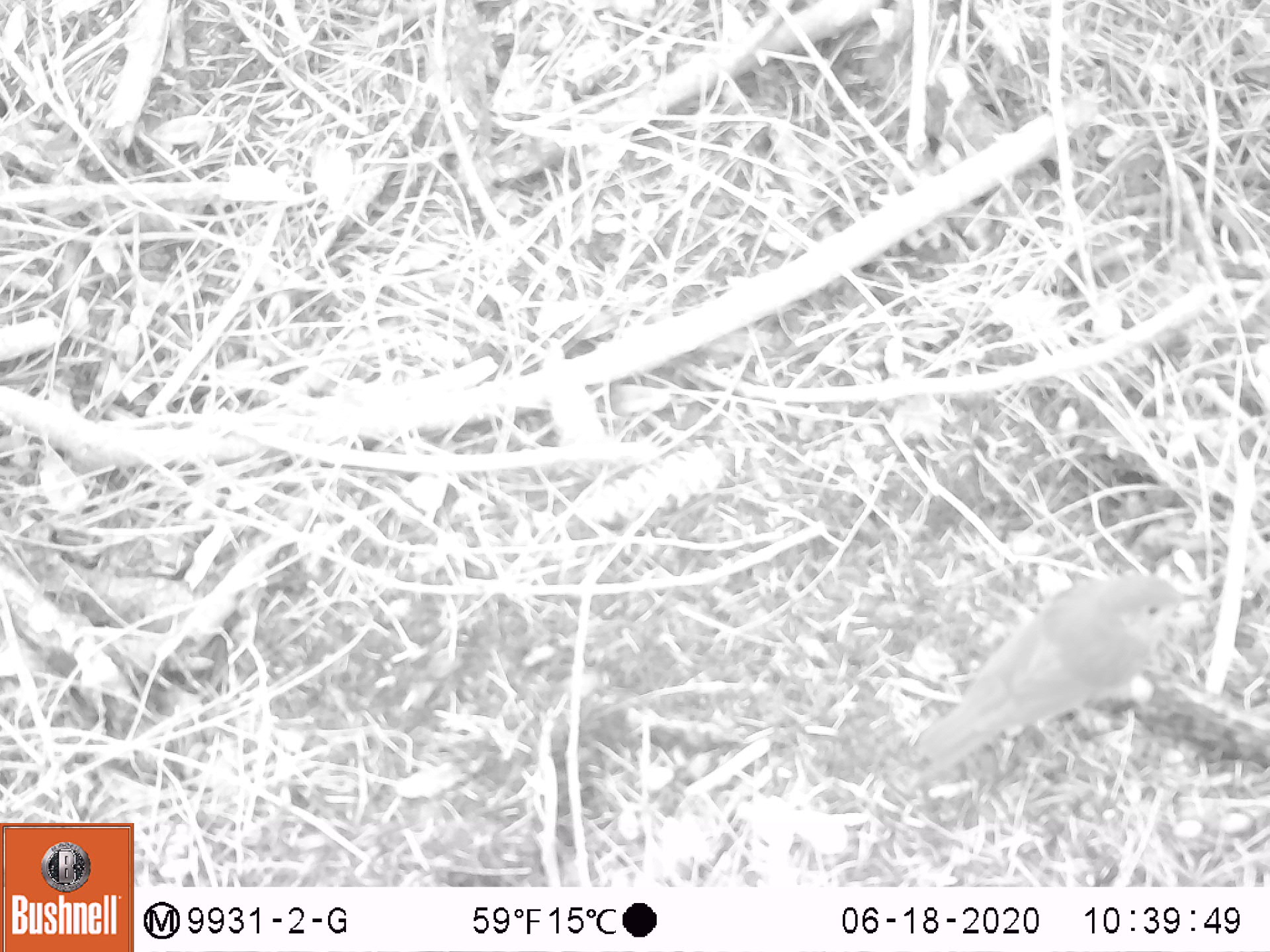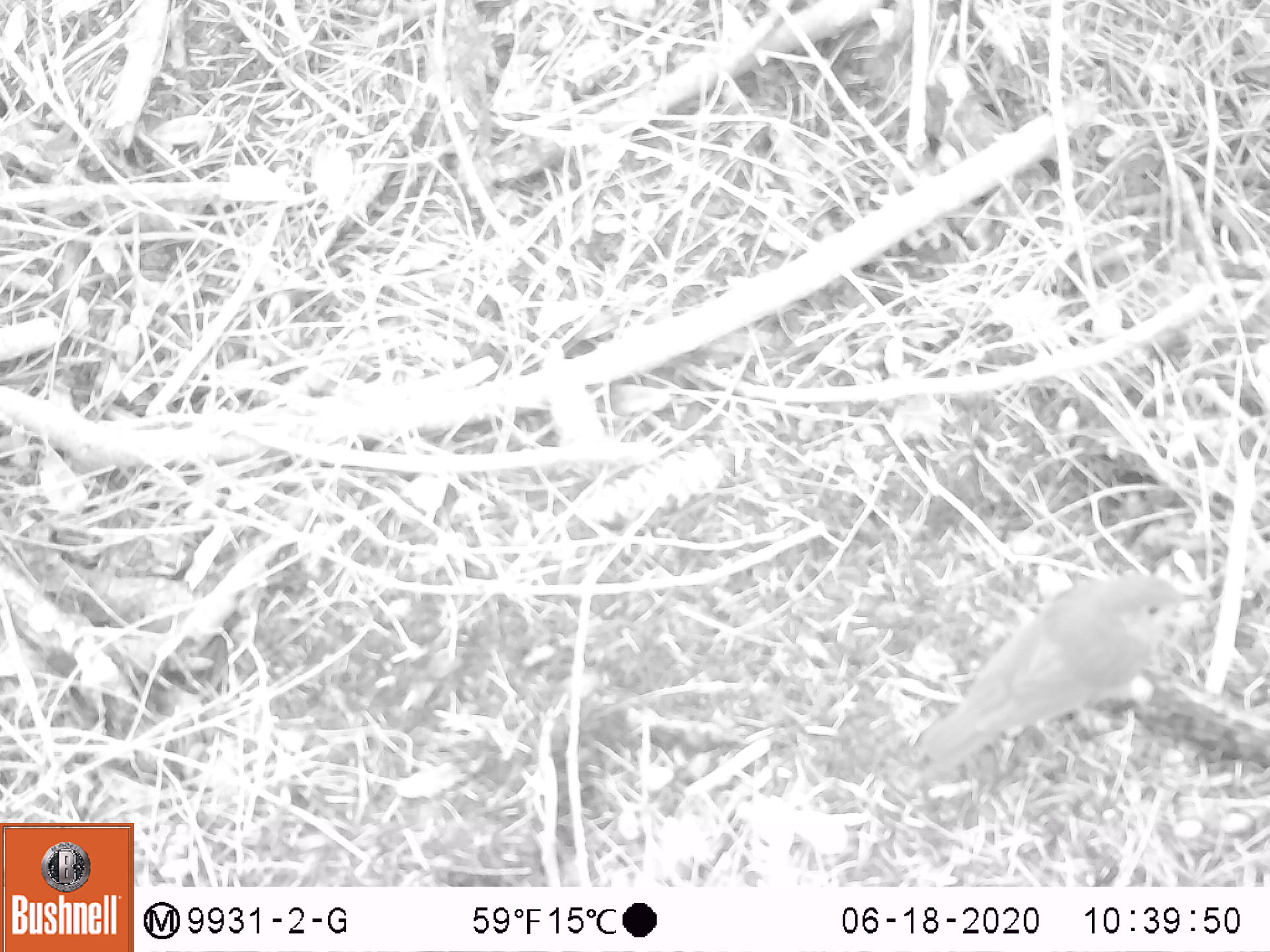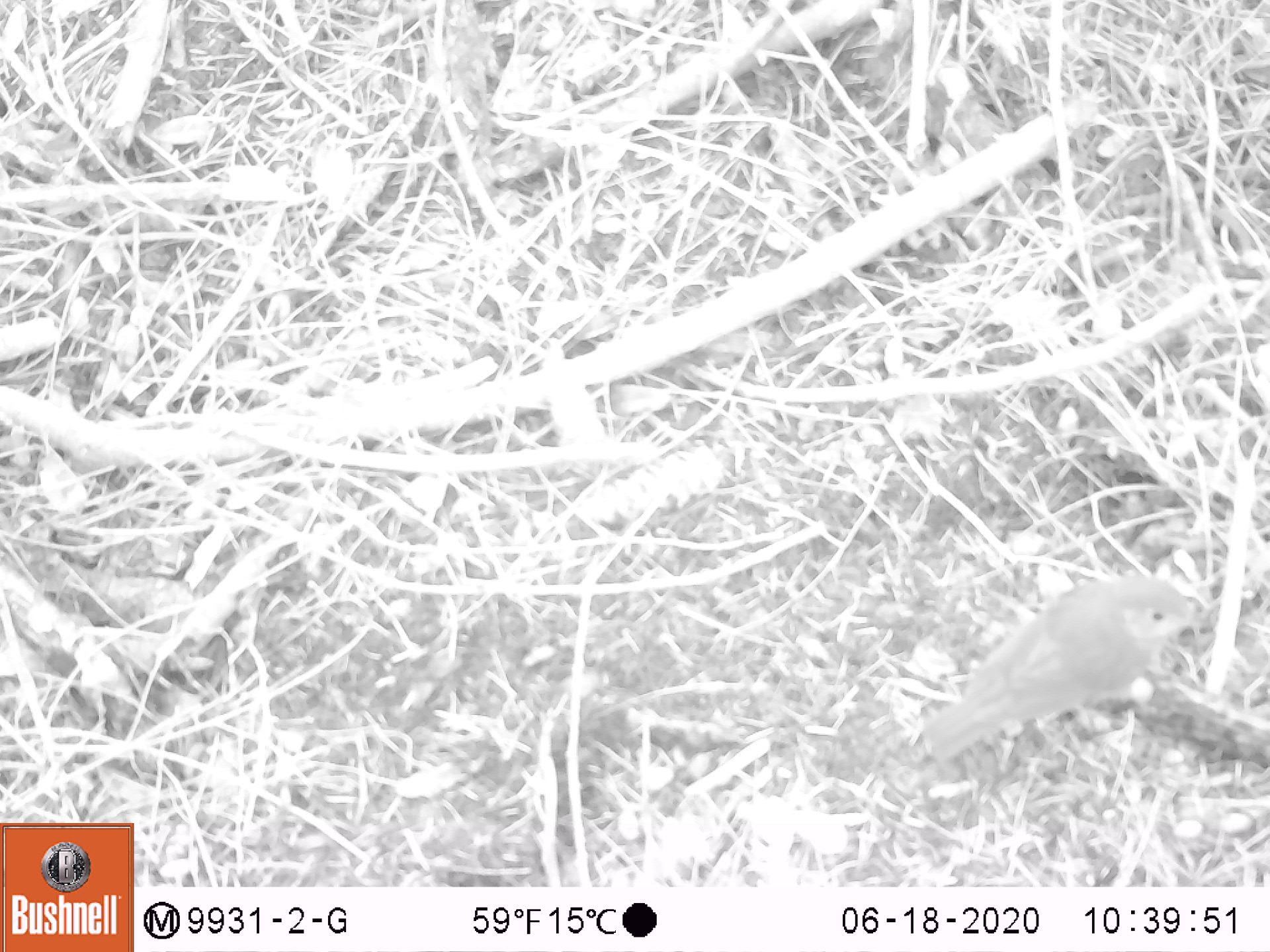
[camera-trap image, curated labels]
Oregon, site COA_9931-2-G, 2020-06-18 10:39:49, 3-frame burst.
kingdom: Animalia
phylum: Chordata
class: Aves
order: Passeriformes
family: Turdidae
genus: Catharus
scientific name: Catharus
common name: brown thrushes and nightingale-thrushes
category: catharus species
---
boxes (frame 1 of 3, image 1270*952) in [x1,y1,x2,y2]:
catharus species: [888,554,1231,801]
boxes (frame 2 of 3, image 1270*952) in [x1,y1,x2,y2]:
catharus species: [896,555,1235,800]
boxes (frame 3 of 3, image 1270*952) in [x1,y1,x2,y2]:
catharus species: [895,565,1230,791]